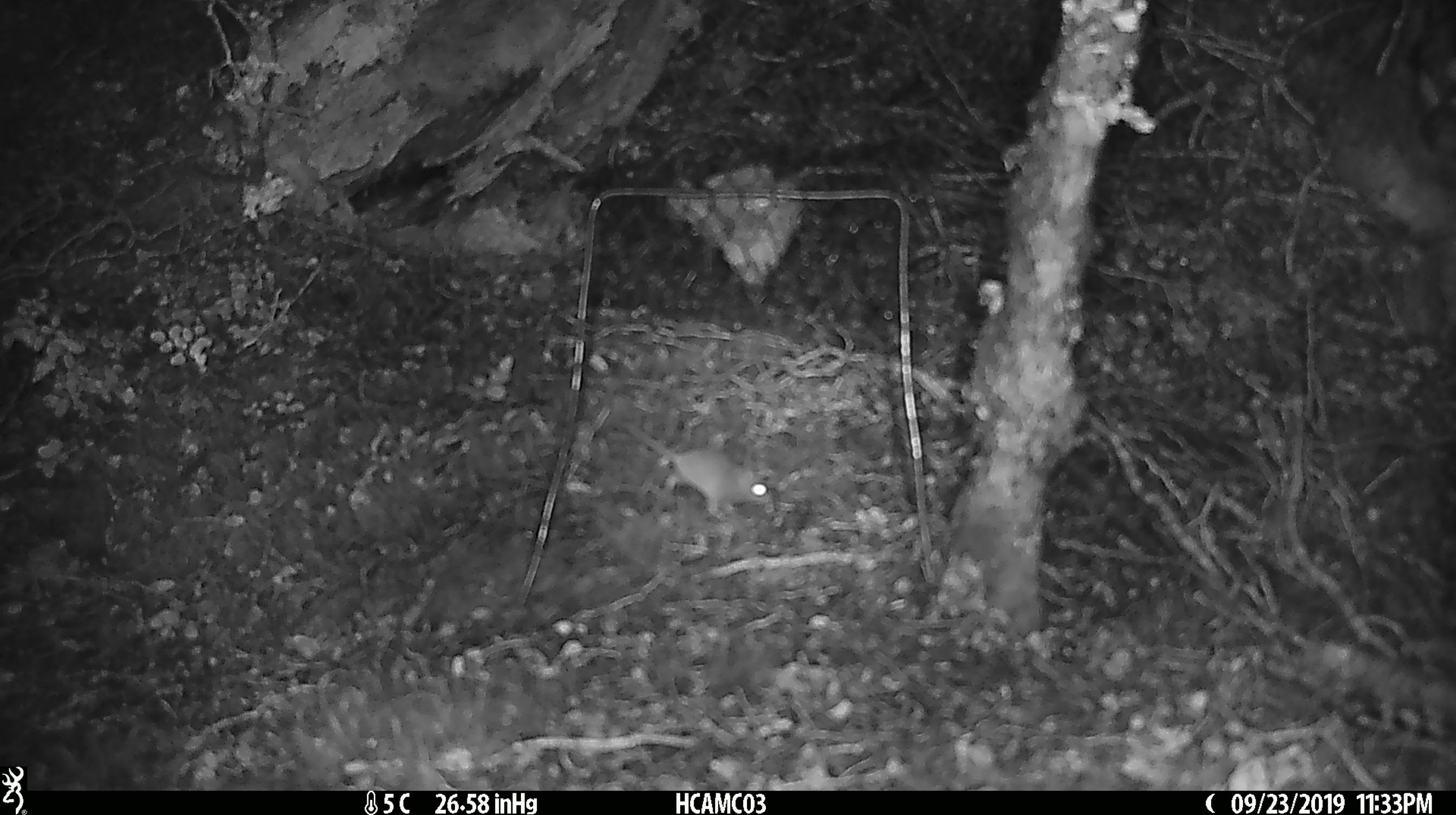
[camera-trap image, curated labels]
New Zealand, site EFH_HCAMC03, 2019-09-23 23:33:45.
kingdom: Animalia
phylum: Chordata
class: Mammalia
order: Rodentia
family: Muridae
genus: Mus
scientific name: Mus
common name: mouse